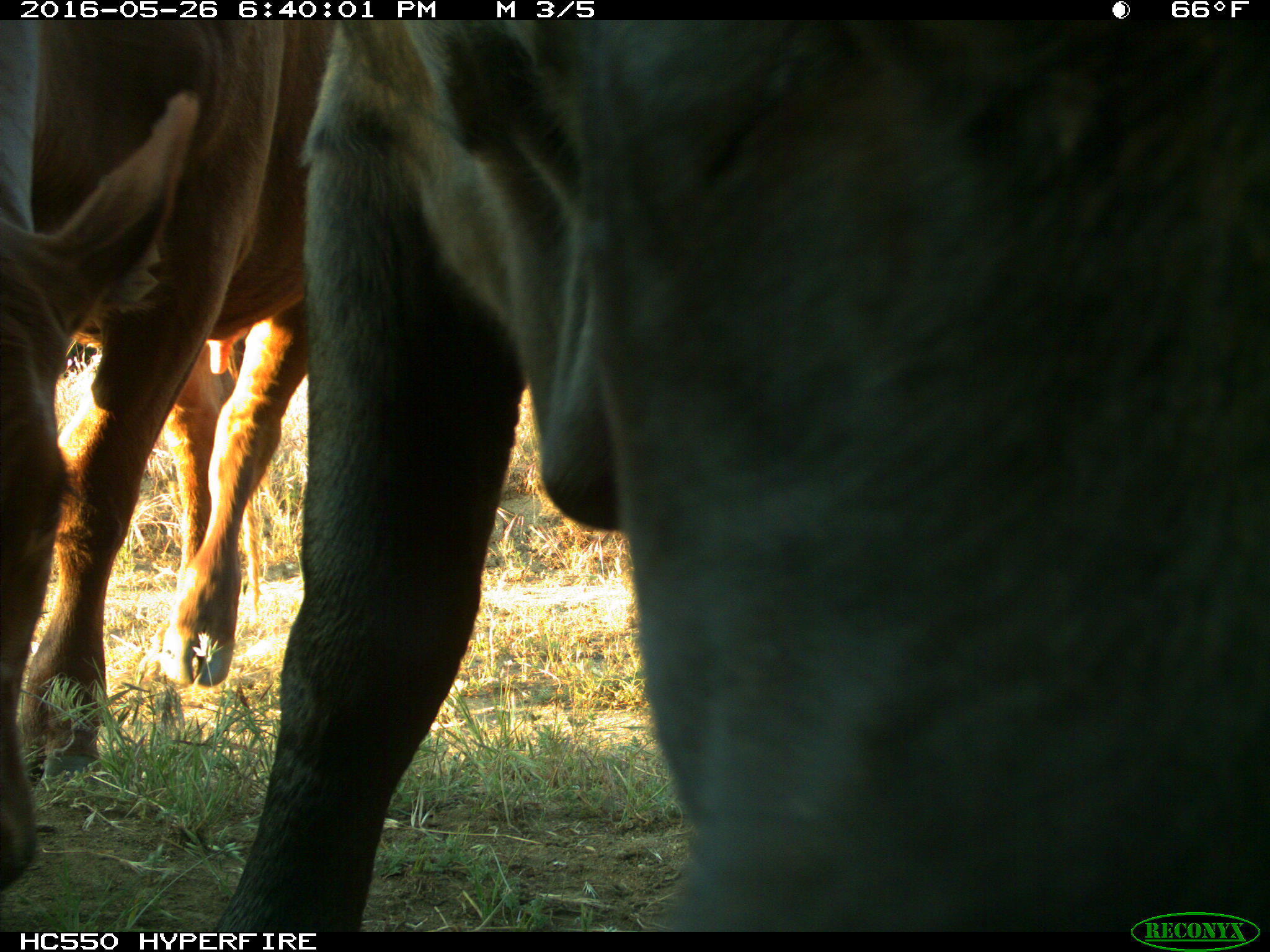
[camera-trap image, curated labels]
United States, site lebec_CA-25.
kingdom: Animalia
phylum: Chordata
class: Mammalia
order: Artiodactyla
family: Bovidae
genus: Bos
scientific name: Bos taurus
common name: domestic cow